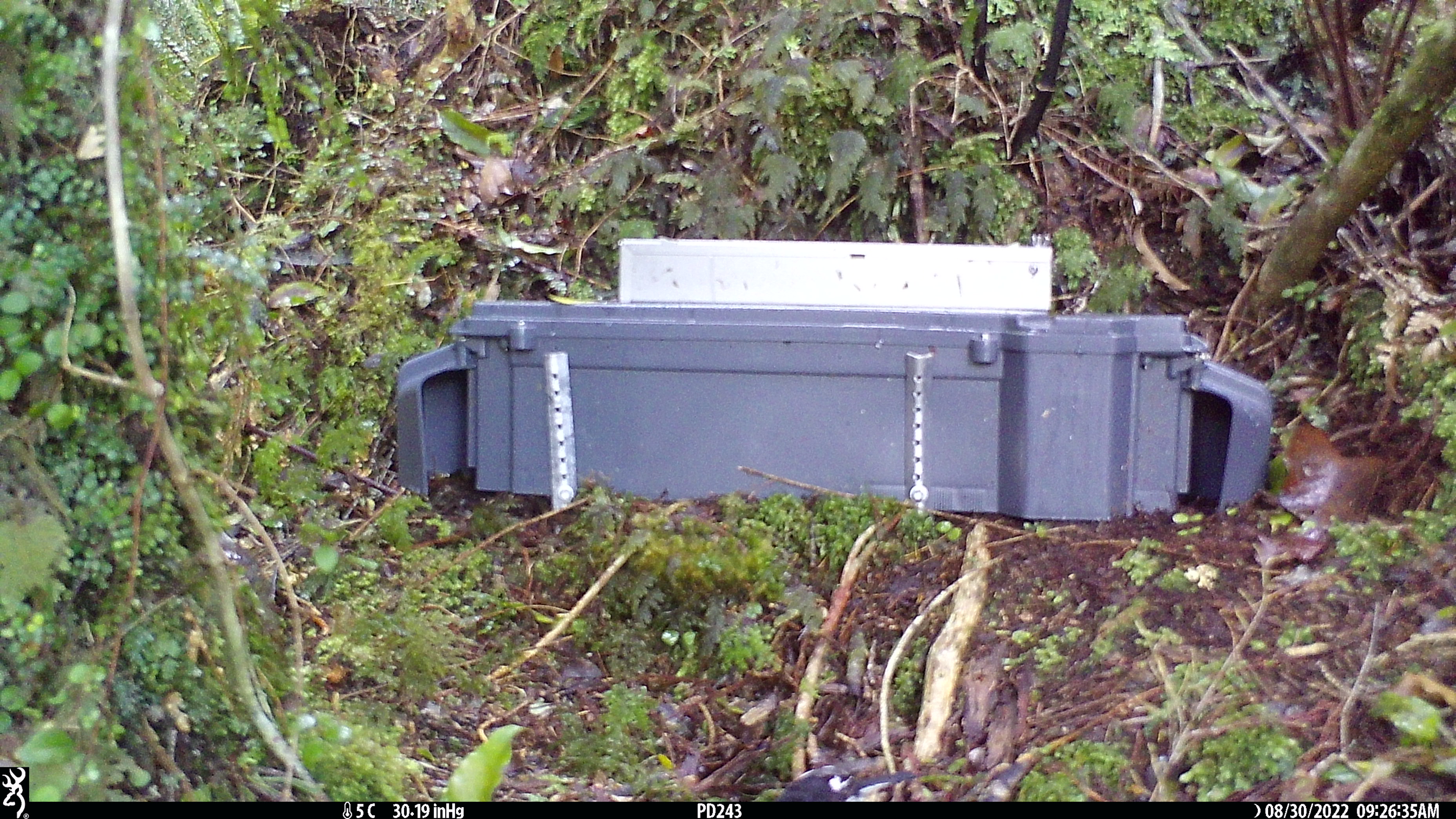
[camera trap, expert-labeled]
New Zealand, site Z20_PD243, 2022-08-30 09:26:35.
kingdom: Animalia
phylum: Chordata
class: Aves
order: Passeriformes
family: Petroicidae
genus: Petroica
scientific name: Petroica macrocephala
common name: tomtit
Tomtit (Petroica macrocephala).